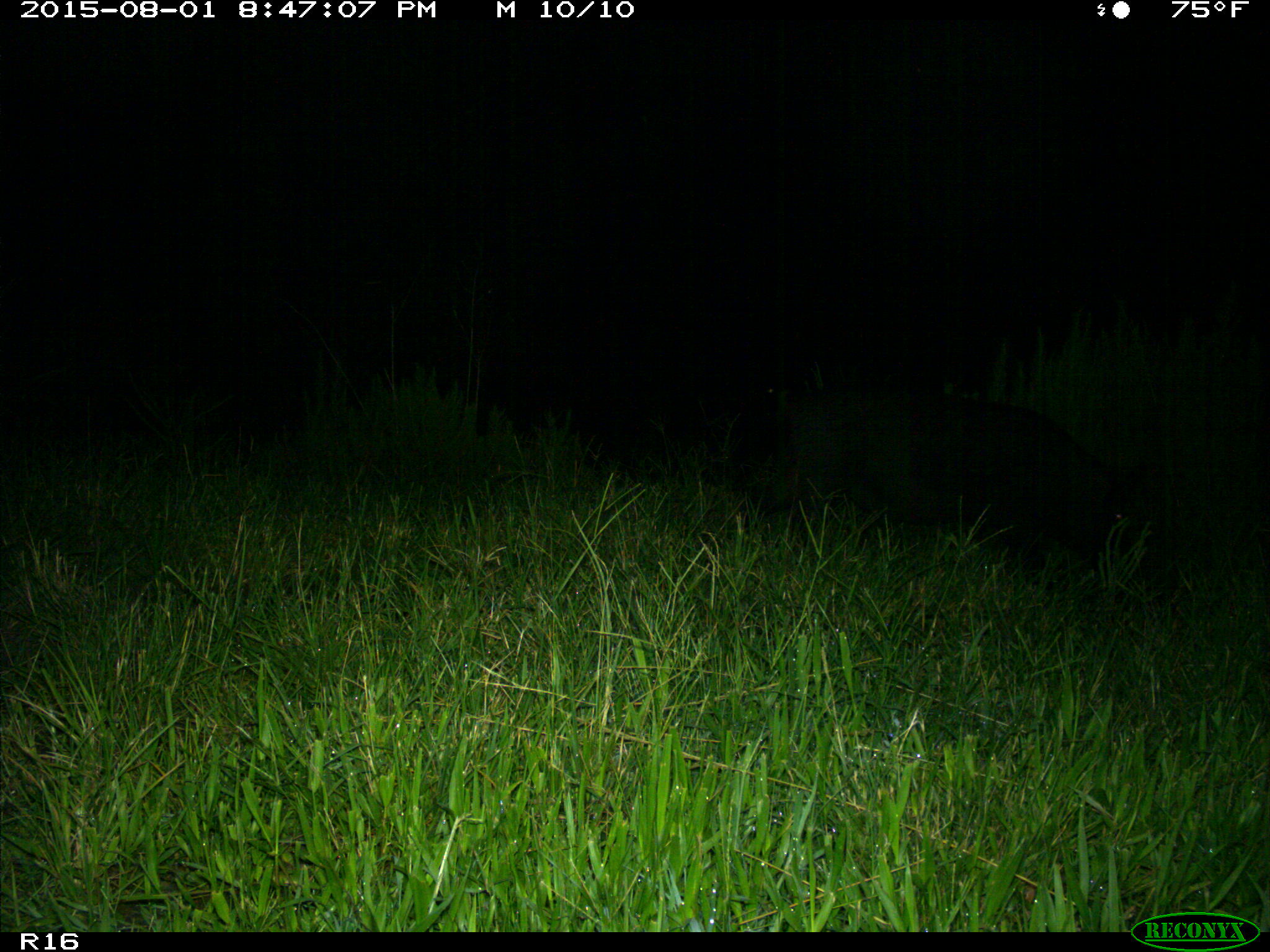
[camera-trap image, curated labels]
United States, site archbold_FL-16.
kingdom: Animalia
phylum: Chordata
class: Mammalia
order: Artiodactyla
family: Suidae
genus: Sus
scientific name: Sus scrofa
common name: wild boar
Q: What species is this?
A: Sus scrofa (wild boar).